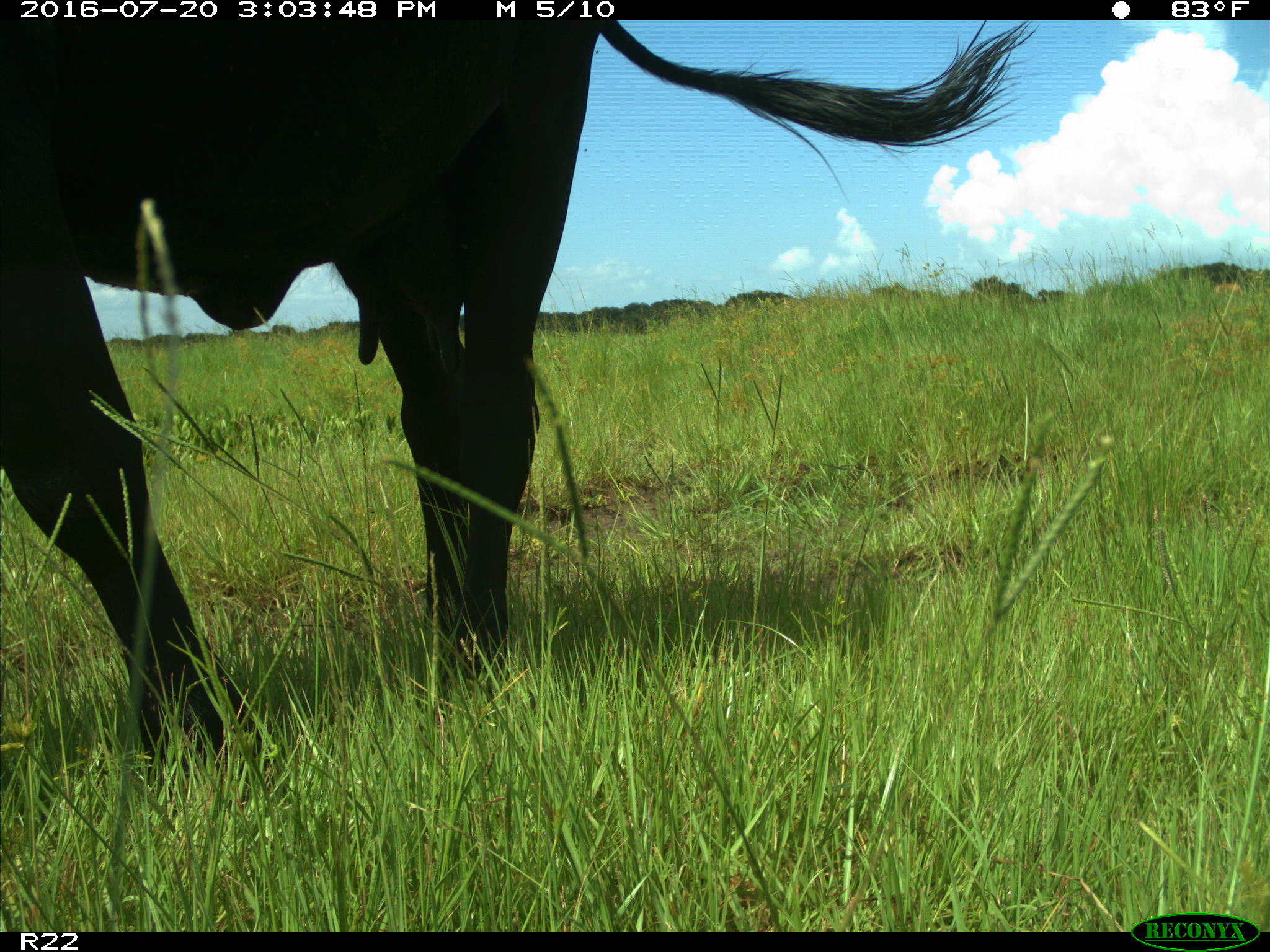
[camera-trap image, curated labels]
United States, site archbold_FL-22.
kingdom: Animalia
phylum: Chordata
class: Mammalia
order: Artiodactyla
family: Bovidae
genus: Bos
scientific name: Bos taurus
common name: domestic cow